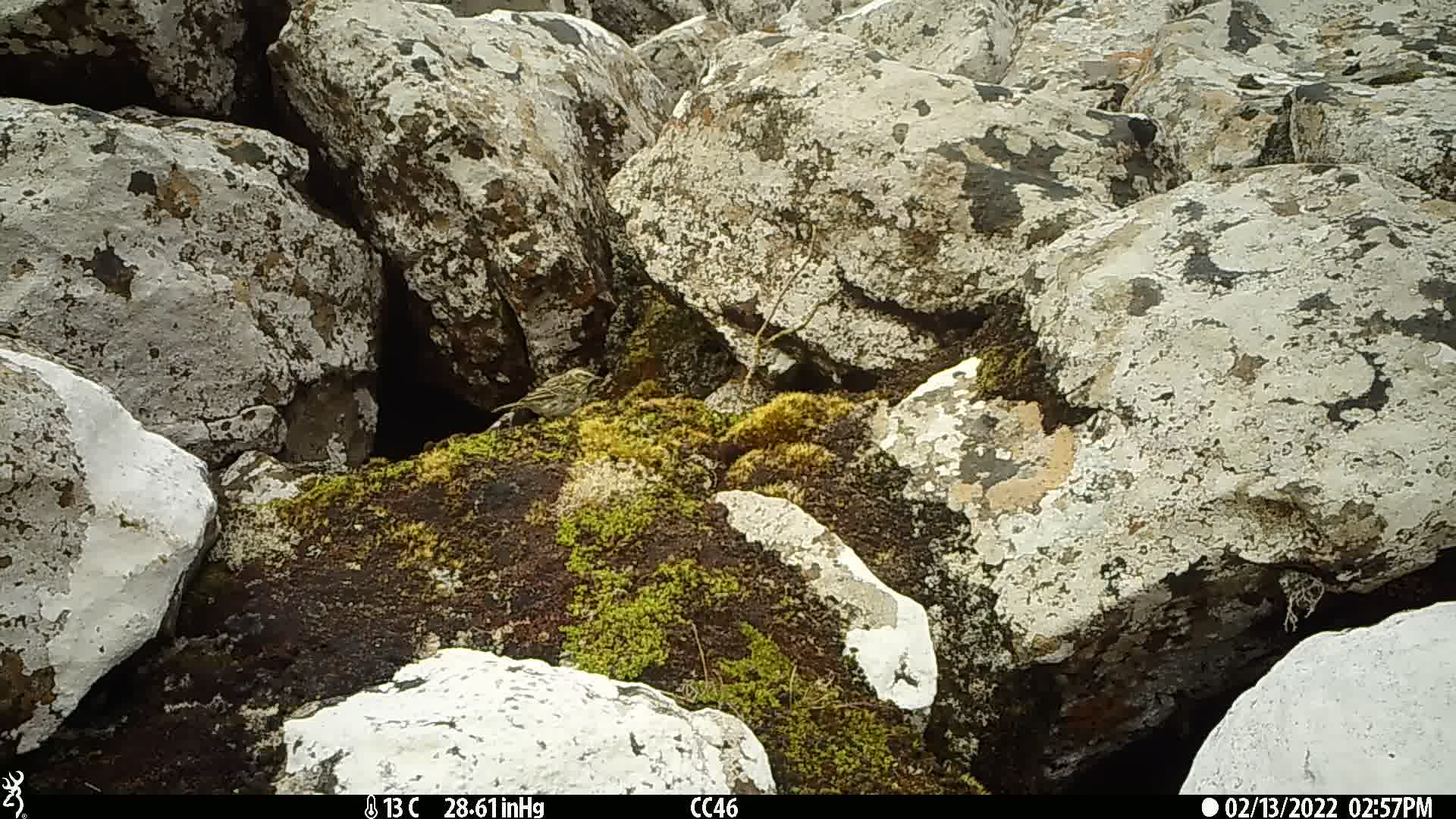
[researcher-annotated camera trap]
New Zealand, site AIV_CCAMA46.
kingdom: Animalia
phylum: Chordata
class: Aves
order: Passeriformes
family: Motacillidae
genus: Anthus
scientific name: Anthus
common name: pipit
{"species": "pipit (Anthus)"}